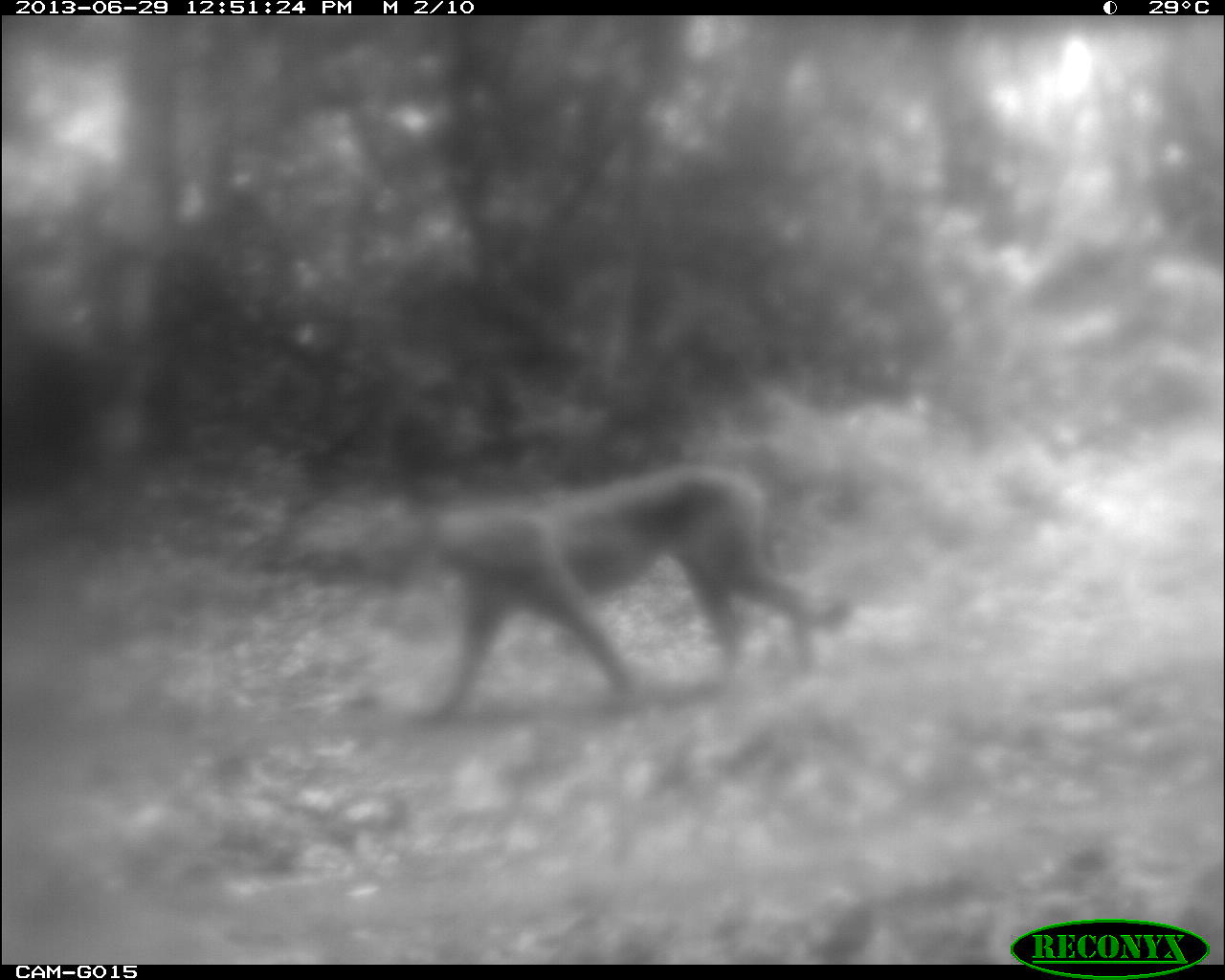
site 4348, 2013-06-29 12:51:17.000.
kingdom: Animalia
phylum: Chordata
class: Mammalia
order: Carnivora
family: Felidae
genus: Puma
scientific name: Puma concolor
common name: mountain lion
Puma concolor (mountain lion), count 1, sex male.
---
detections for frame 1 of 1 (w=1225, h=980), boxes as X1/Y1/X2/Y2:
puma concolor: 355/457/848/733